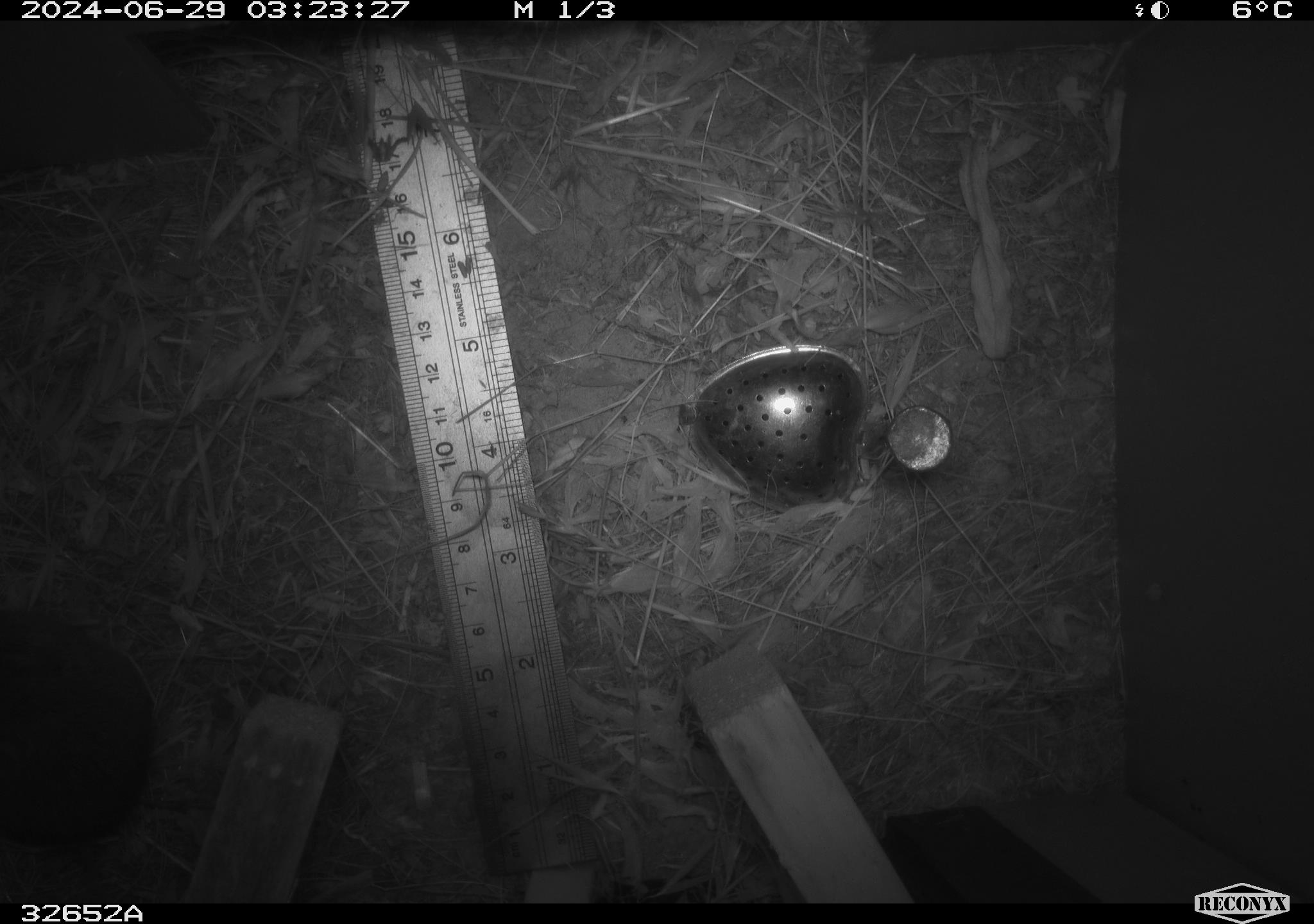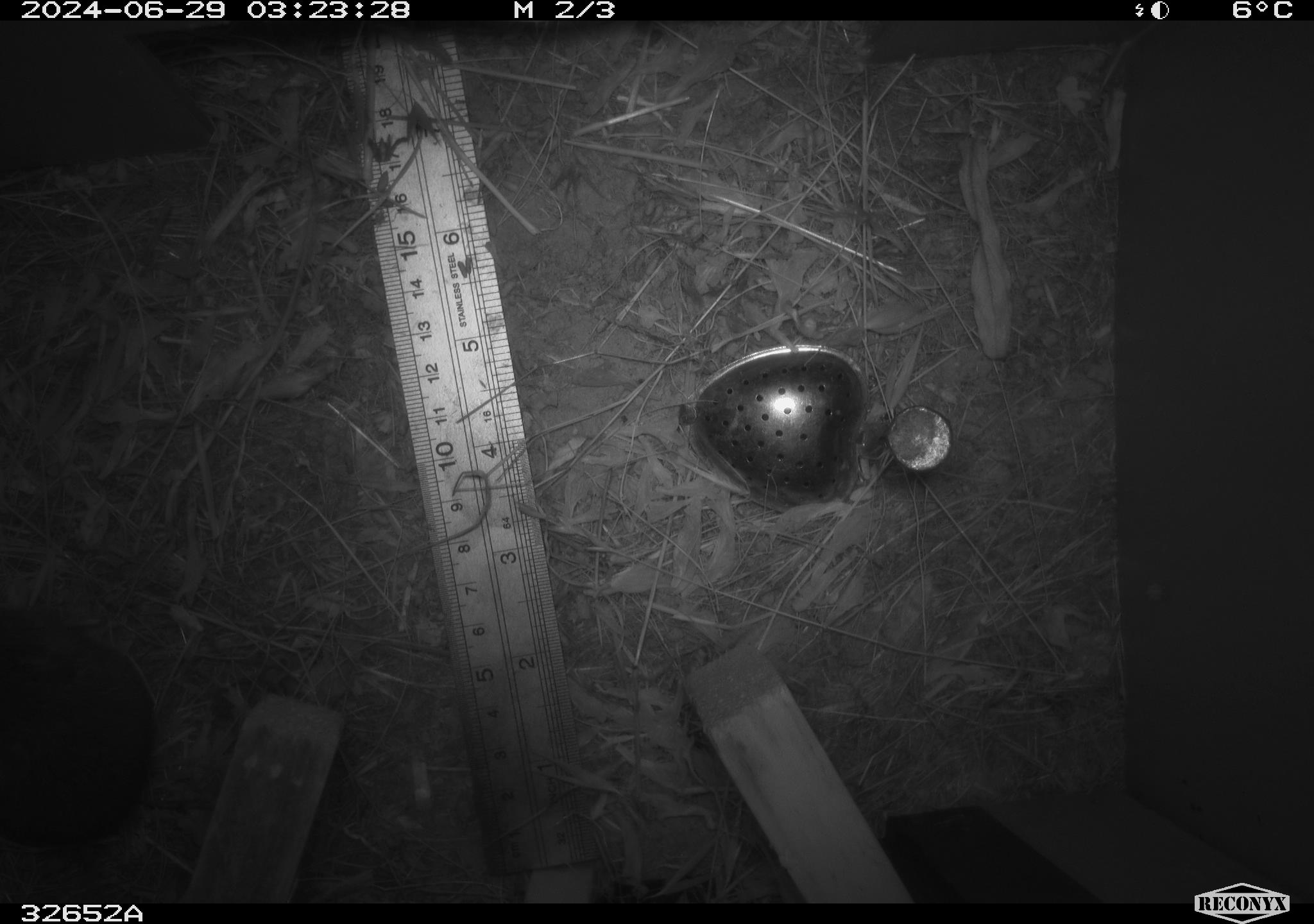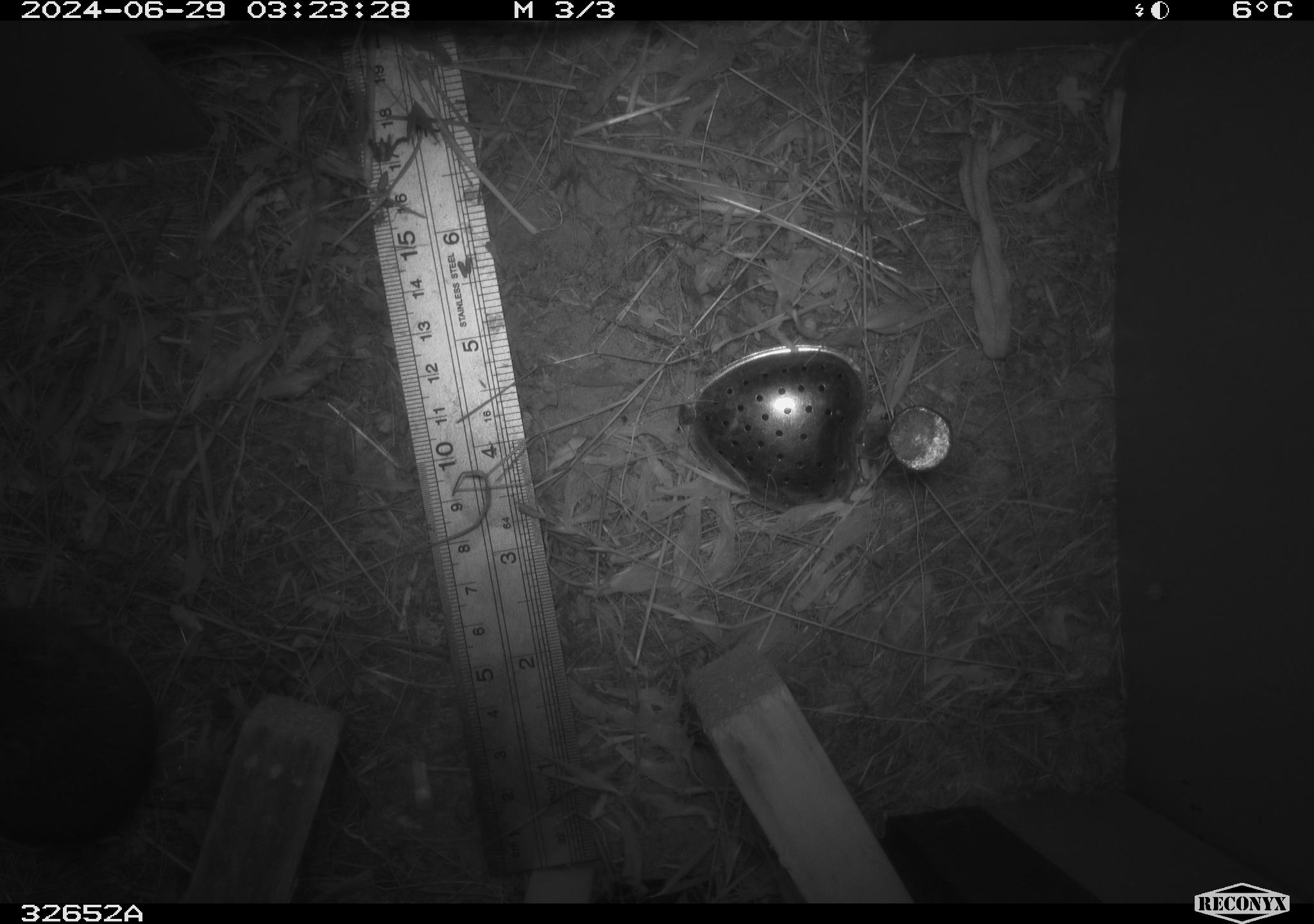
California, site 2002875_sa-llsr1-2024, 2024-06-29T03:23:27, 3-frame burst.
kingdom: Animalia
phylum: Chordata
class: Mammalia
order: Rodentia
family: Cricetidae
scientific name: Arvicolinae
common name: voles, lemmings, and muskrats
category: arvicolinae subfamily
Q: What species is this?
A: Arvicolinae subfamily (voles, lemmings, and muskrats) (Arvicolinae).